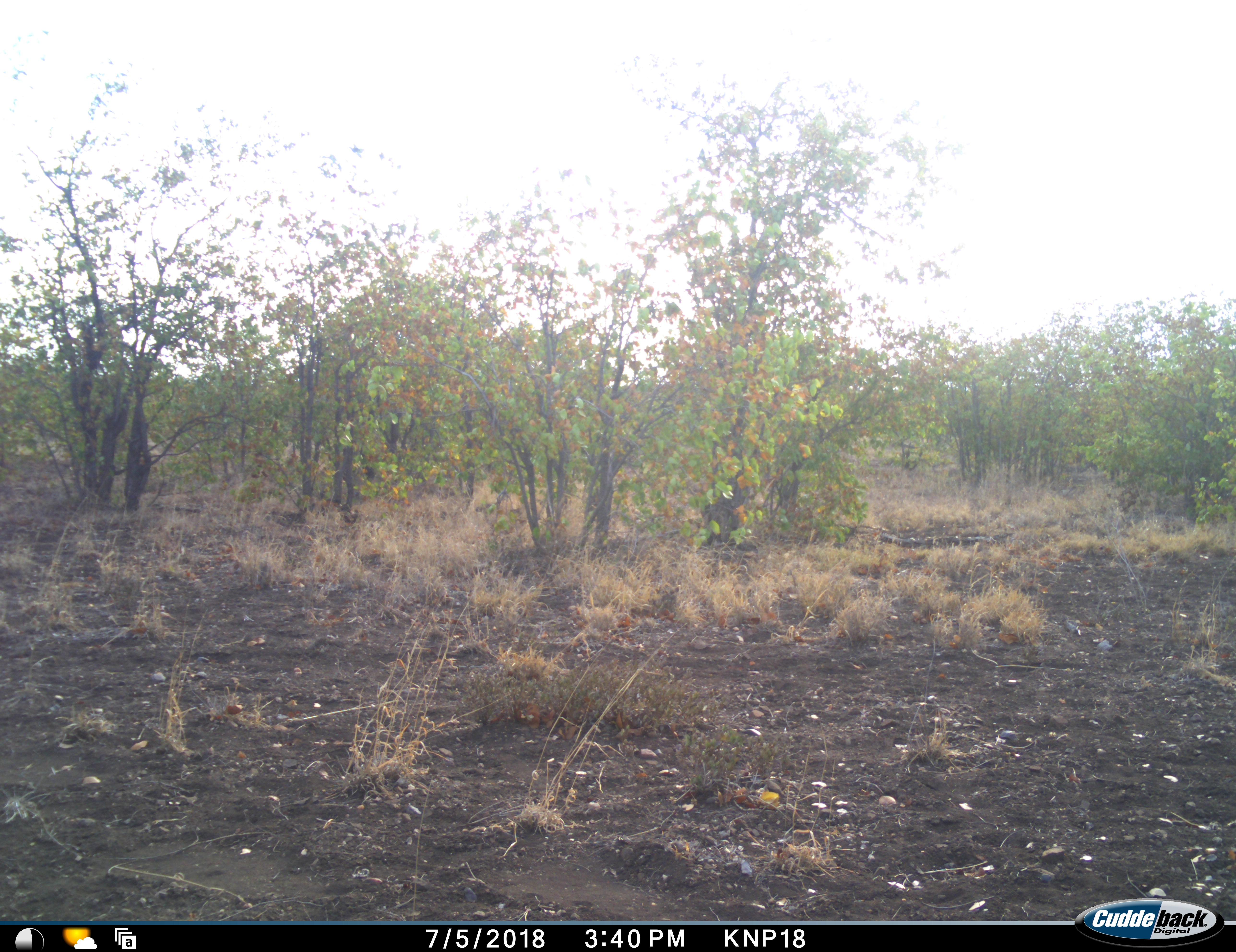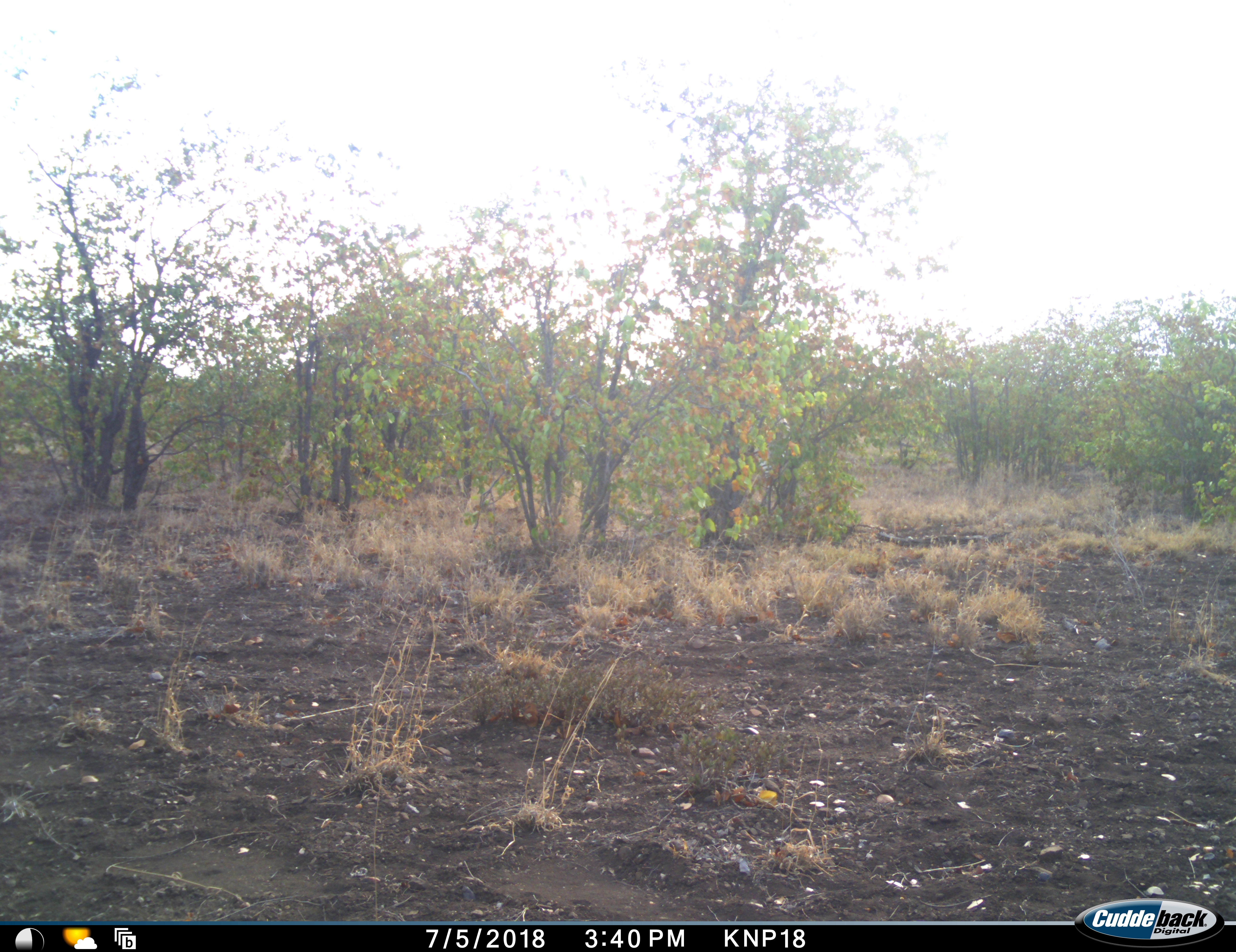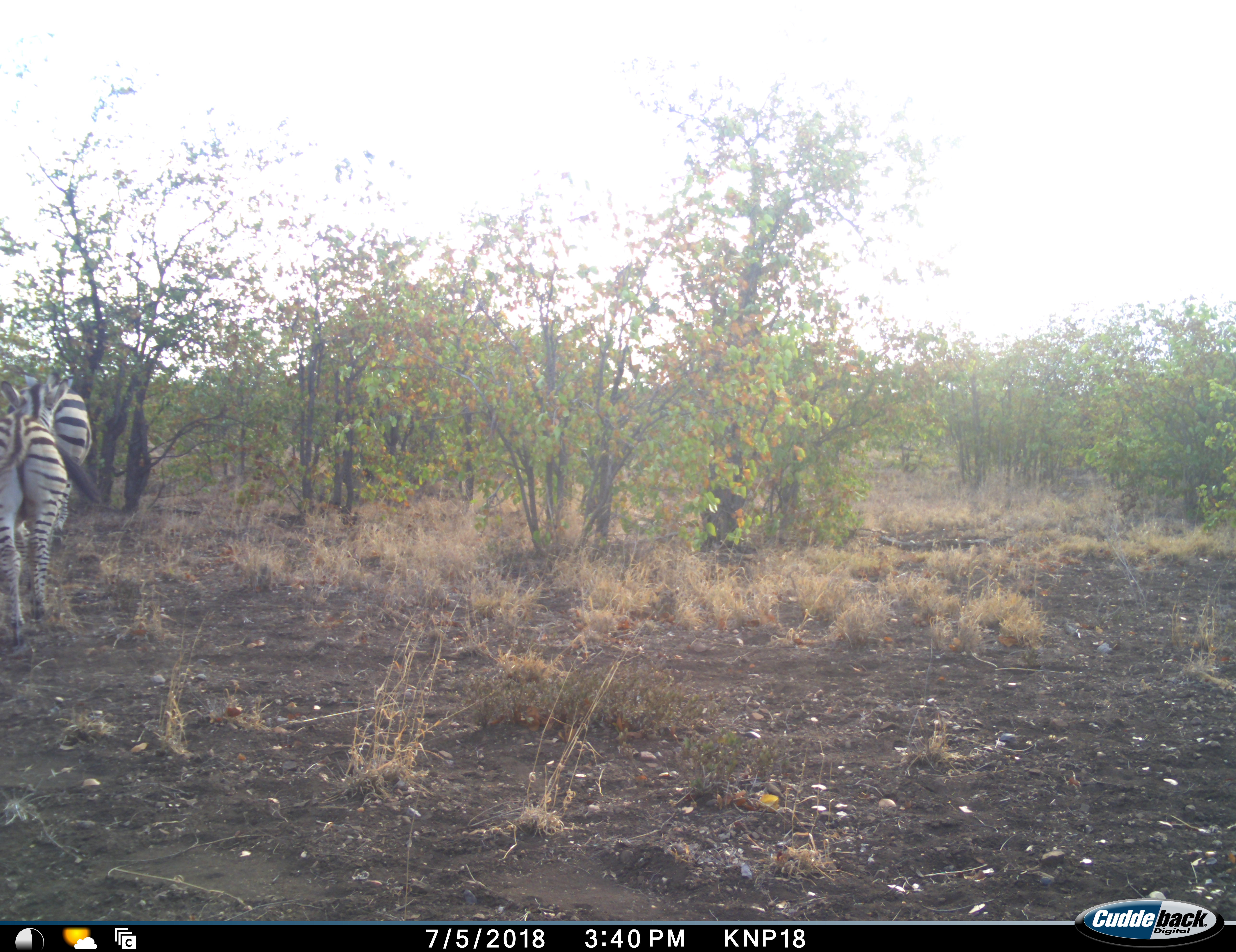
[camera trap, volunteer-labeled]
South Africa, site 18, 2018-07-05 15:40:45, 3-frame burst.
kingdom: Animalia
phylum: Chordata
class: Mammalia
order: Perissodactyla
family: Equidae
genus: Equus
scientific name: Equus quagga burchellii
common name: burchell's zebra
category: zebraburchells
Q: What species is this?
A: Zebraburchells (burchell's zebra) (Equus quagga burchellii).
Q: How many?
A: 2.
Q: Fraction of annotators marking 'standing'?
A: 14%.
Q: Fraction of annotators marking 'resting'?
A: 0%.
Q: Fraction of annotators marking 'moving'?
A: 86%.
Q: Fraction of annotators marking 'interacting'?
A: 0%.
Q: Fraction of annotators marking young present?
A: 43%.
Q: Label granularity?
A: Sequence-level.